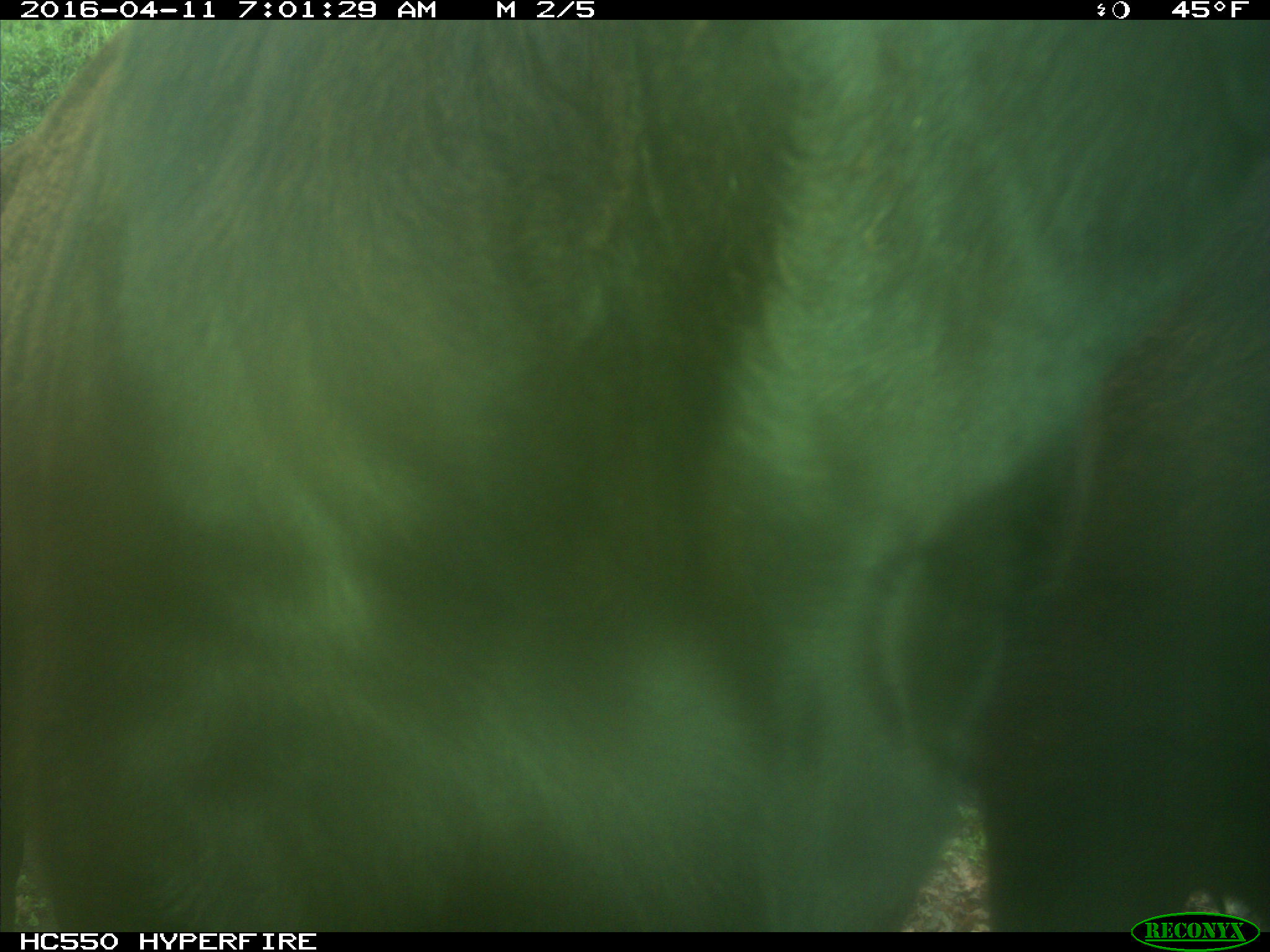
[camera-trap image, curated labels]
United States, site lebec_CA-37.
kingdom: Animalia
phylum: Chordata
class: Mammalia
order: Artiodactyla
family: Bovidae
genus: Bos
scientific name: Bos taurus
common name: domestic cow